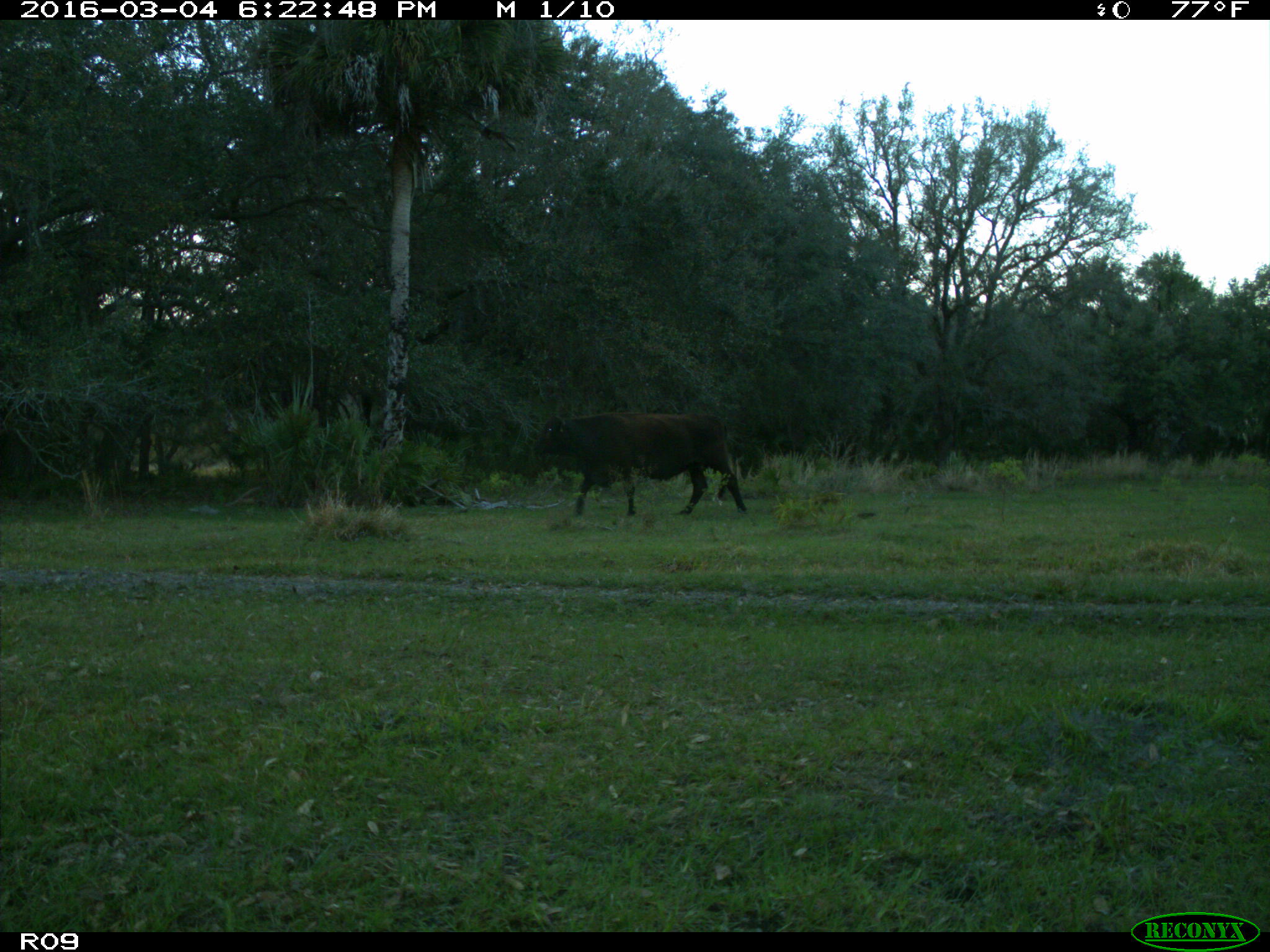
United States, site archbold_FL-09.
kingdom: Animalia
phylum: Chordata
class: Mammalia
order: Artiodactyla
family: Bovidae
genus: Bos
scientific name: Bos taurus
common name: domestic cow